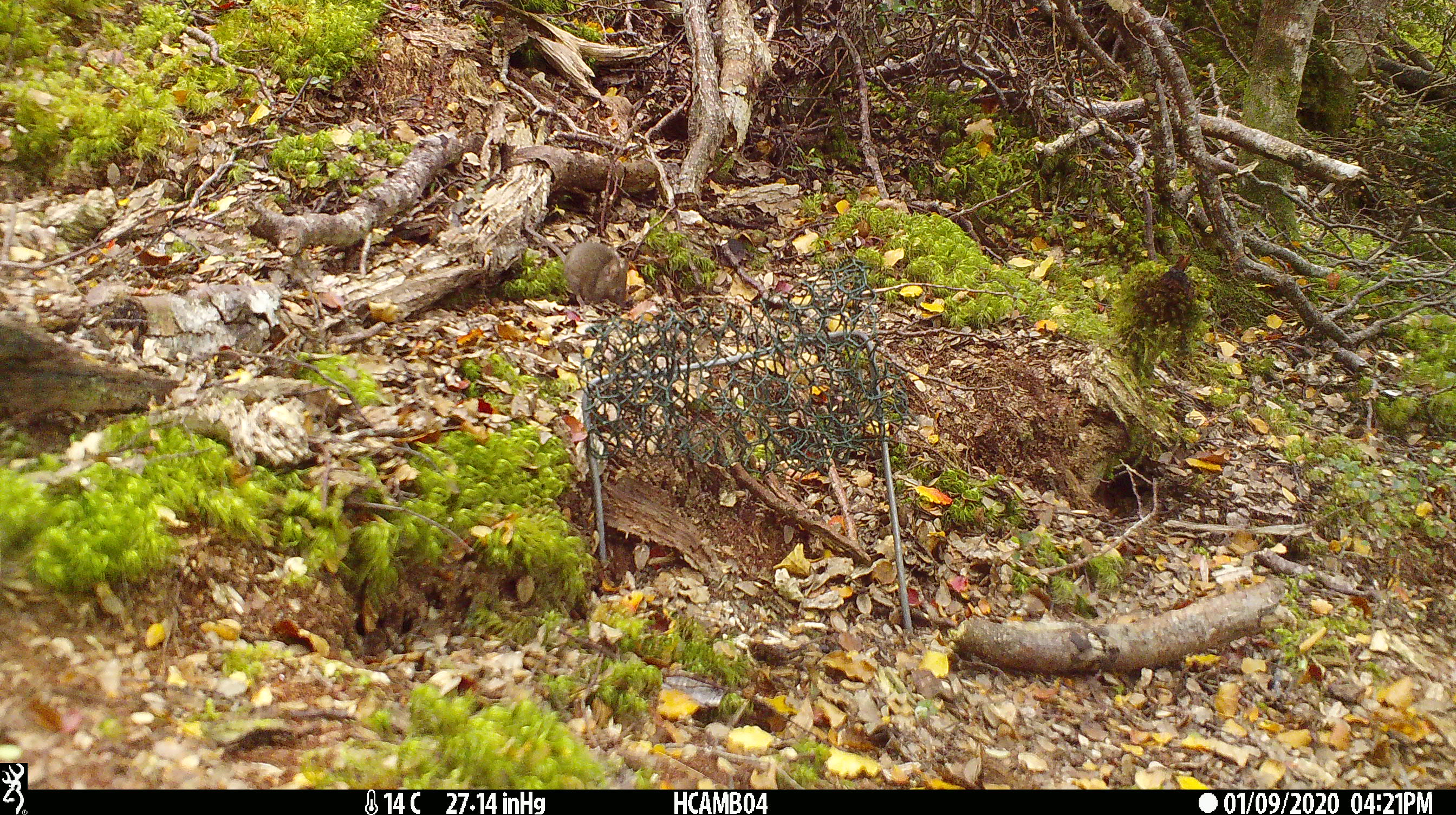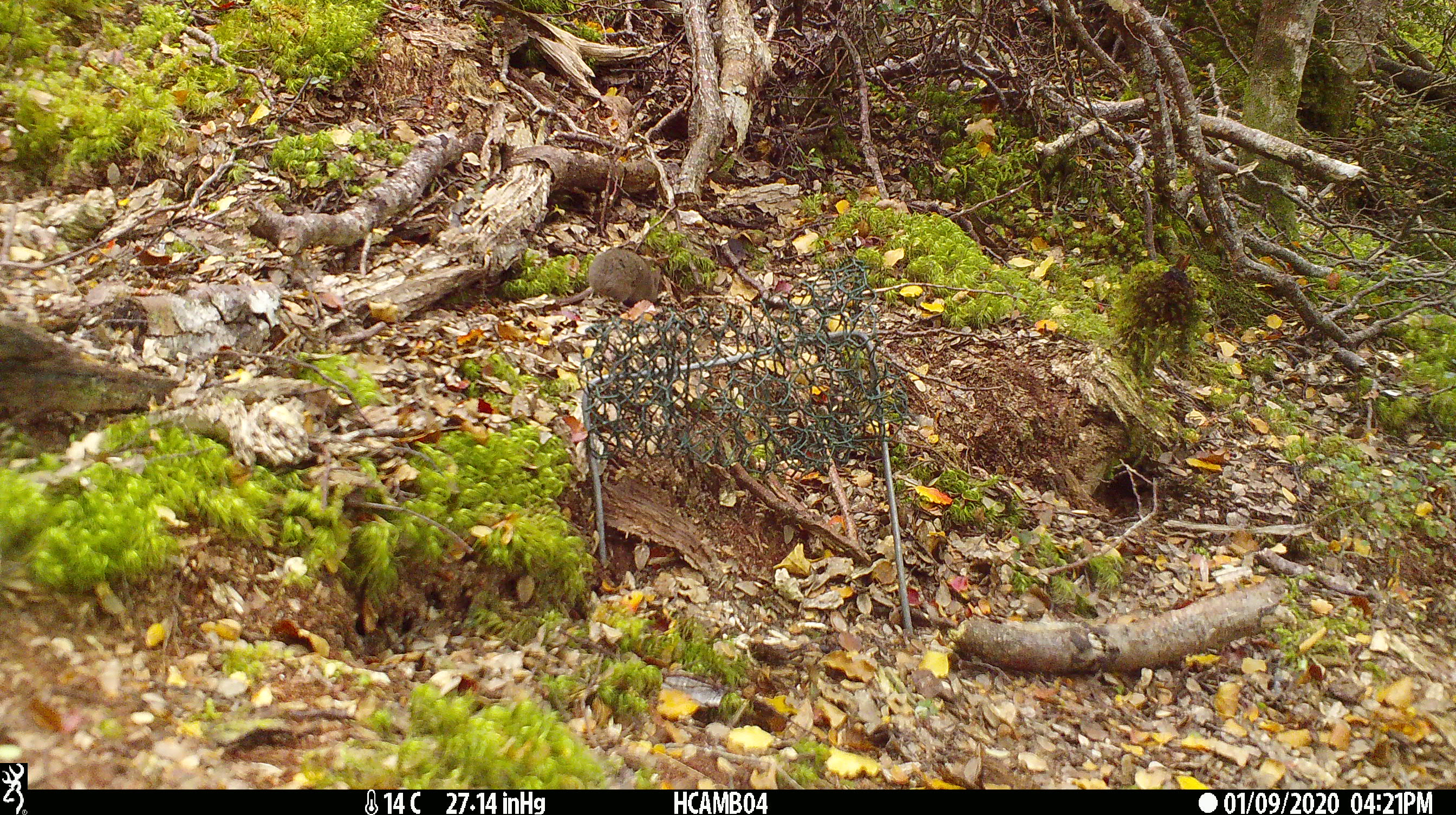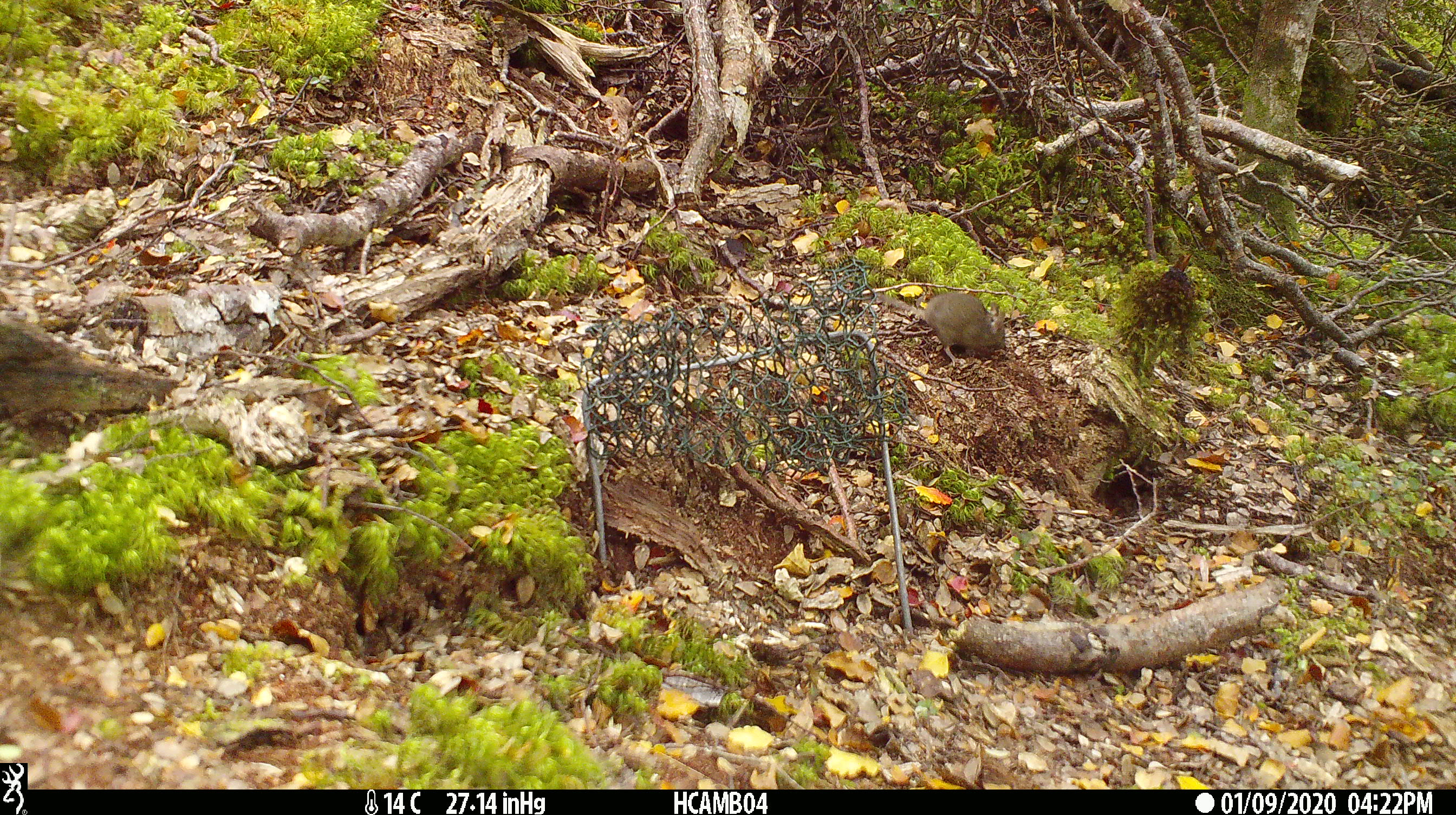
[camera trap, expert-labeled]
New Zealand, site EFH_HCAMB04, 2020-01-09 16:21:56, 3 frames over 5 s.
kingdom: Animalia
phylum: Chordata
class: Mammalia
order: Rodentia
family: Muridae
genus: Mus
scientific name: Mus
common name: mouse